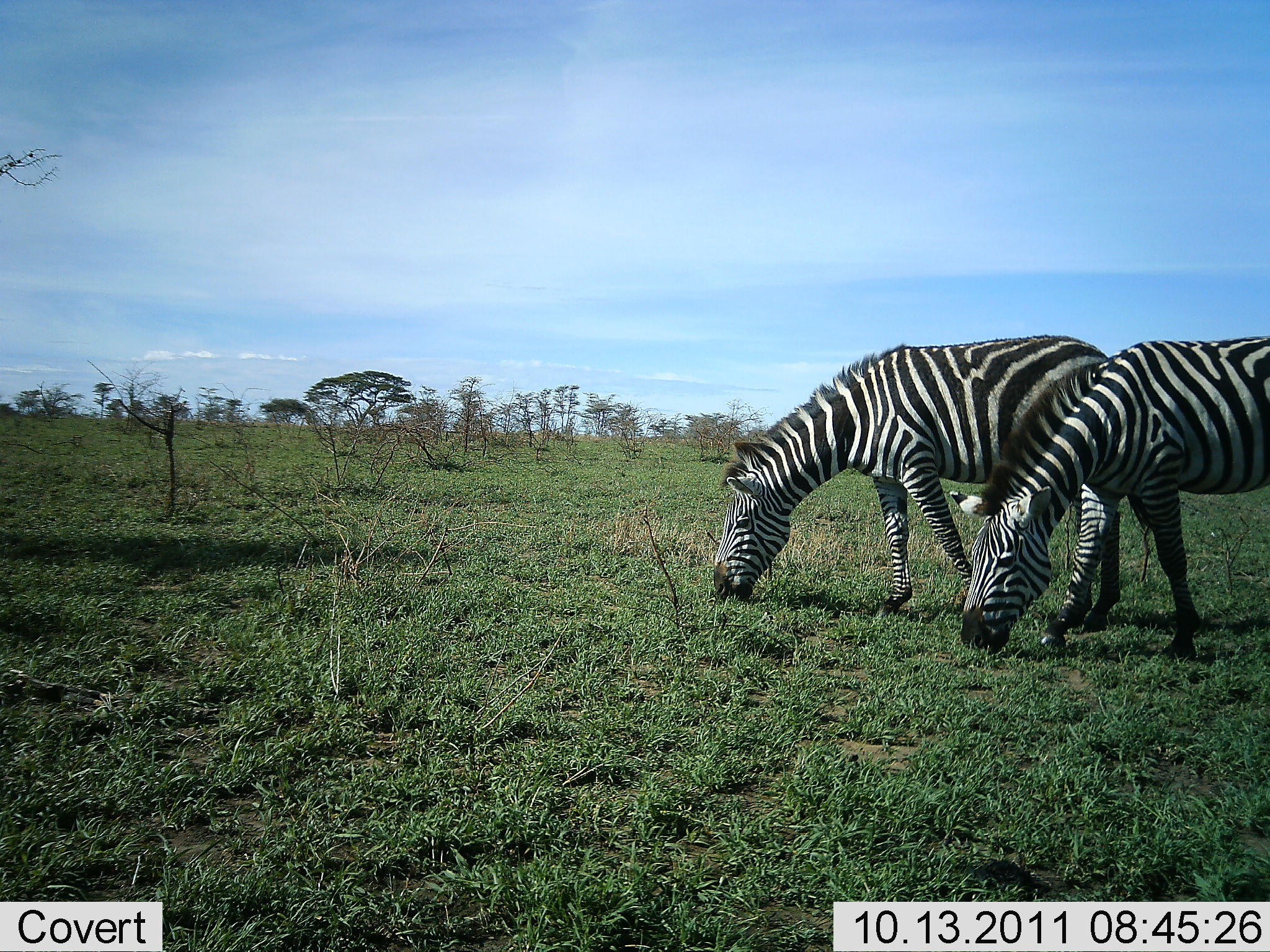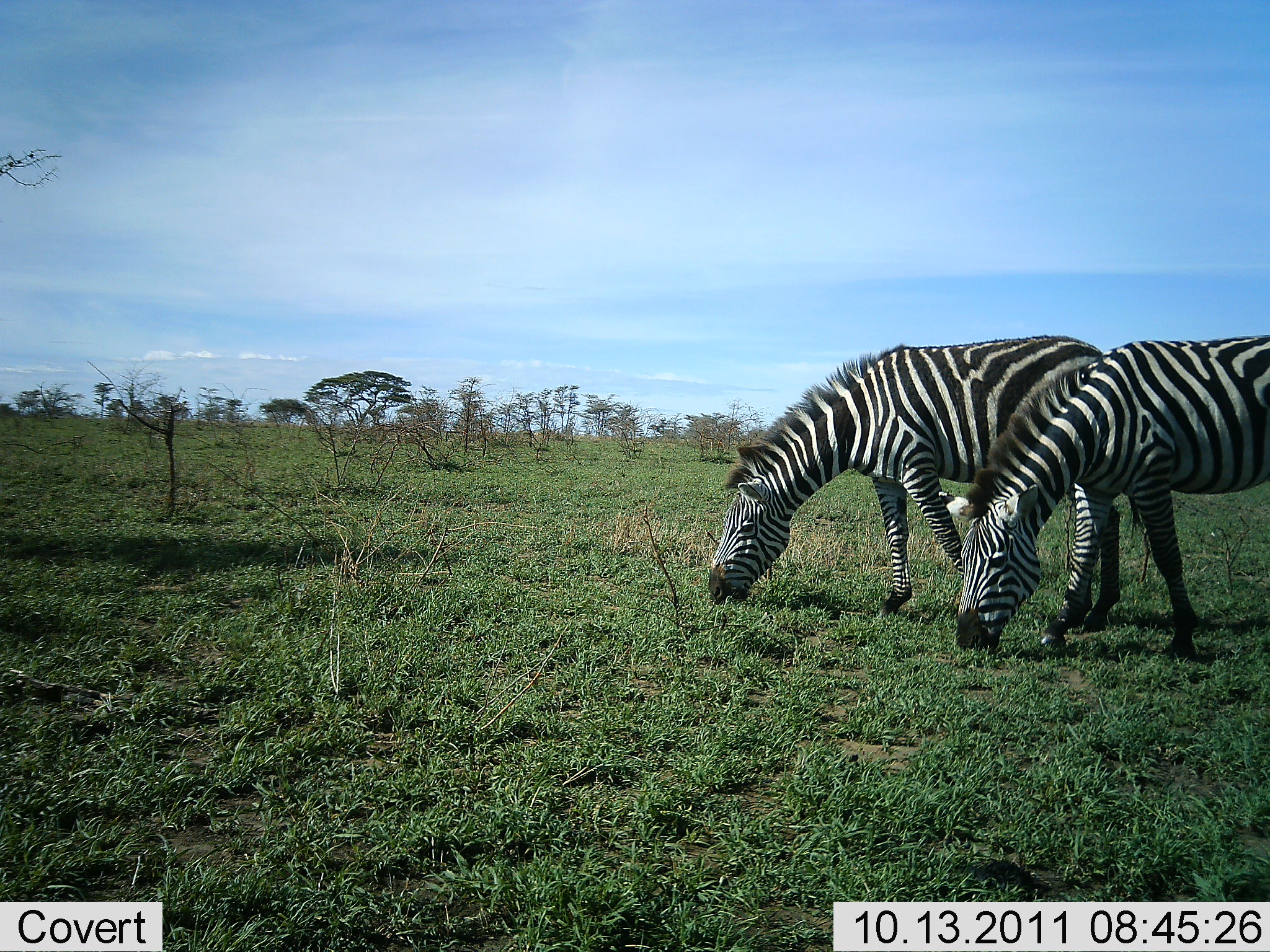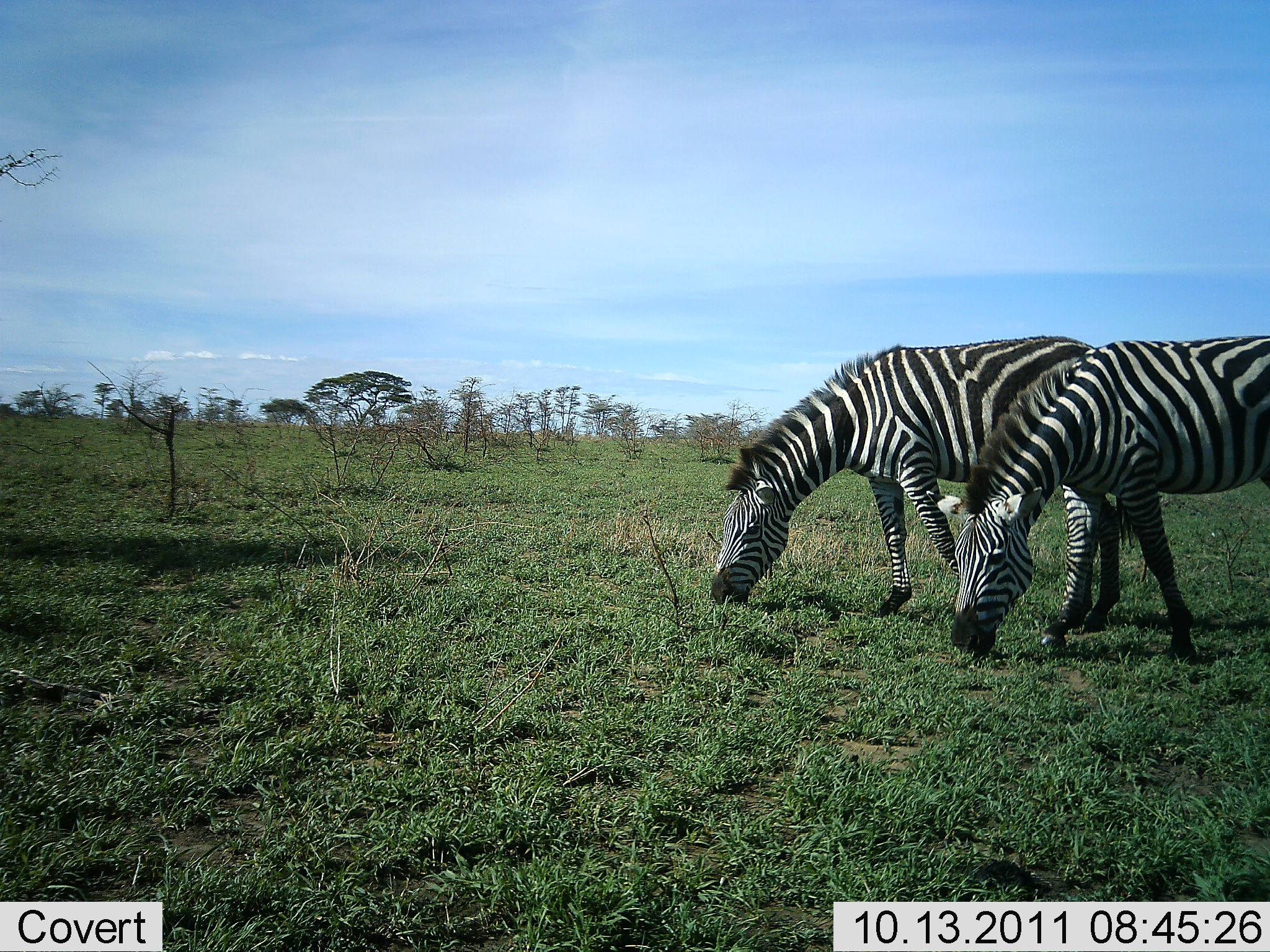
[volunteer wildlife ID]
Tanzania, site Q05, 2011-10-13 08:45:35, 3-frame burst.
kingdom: Animalia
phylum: Chordata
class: Mammalia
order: Perissodactyla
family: Equidae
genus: Equus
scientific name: Equus quagga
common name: plains zebra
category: zebra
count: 2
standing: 33%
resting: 0%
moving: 0%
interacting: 0%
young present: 0%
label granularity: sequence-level